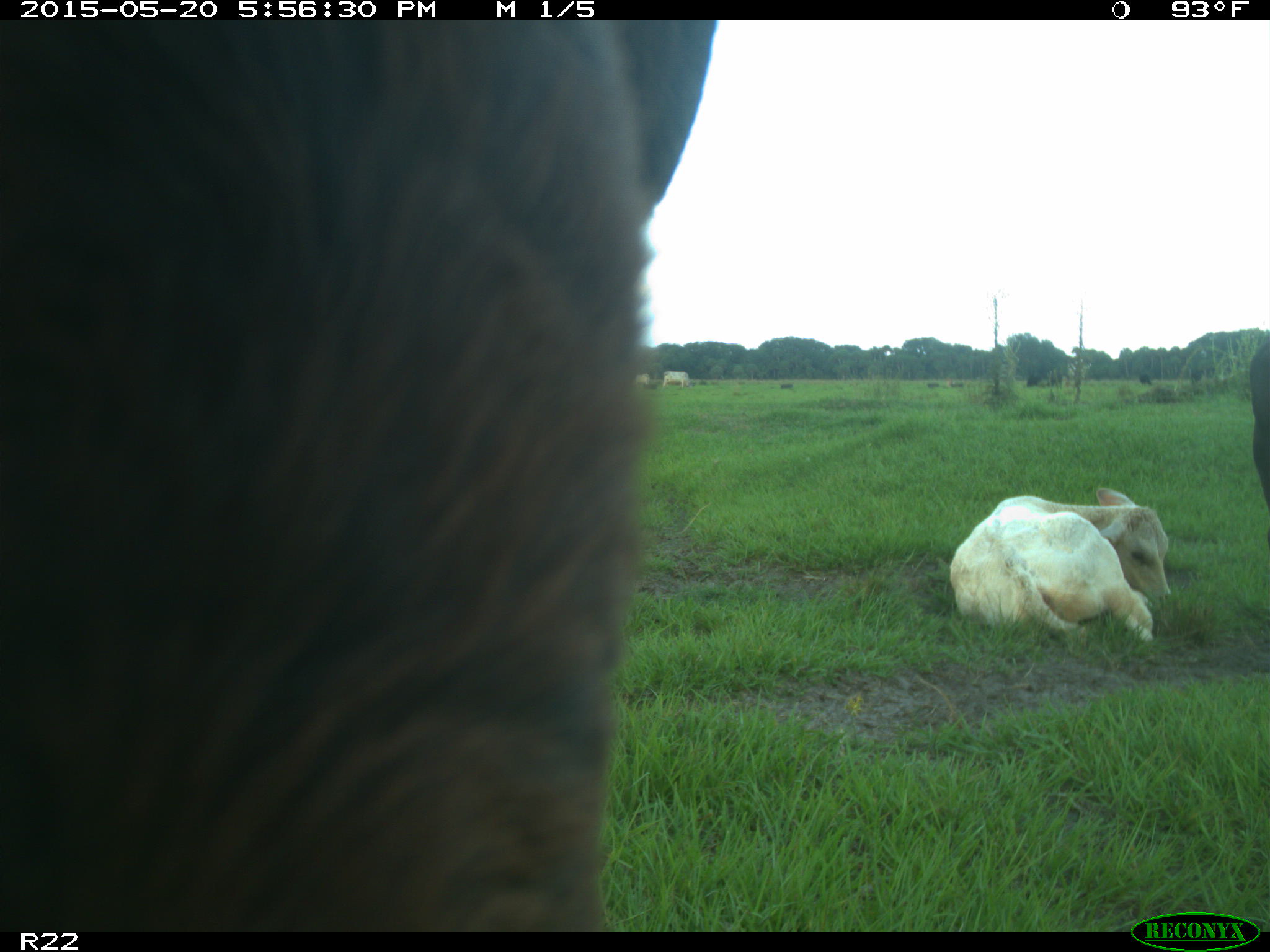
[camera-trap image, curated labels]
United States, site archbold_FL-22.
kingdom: Animalia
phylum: Chordata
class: Mammalia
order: Artiodactyla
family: Bovidae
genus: Bos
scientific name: Bos taurus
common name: domestic cow